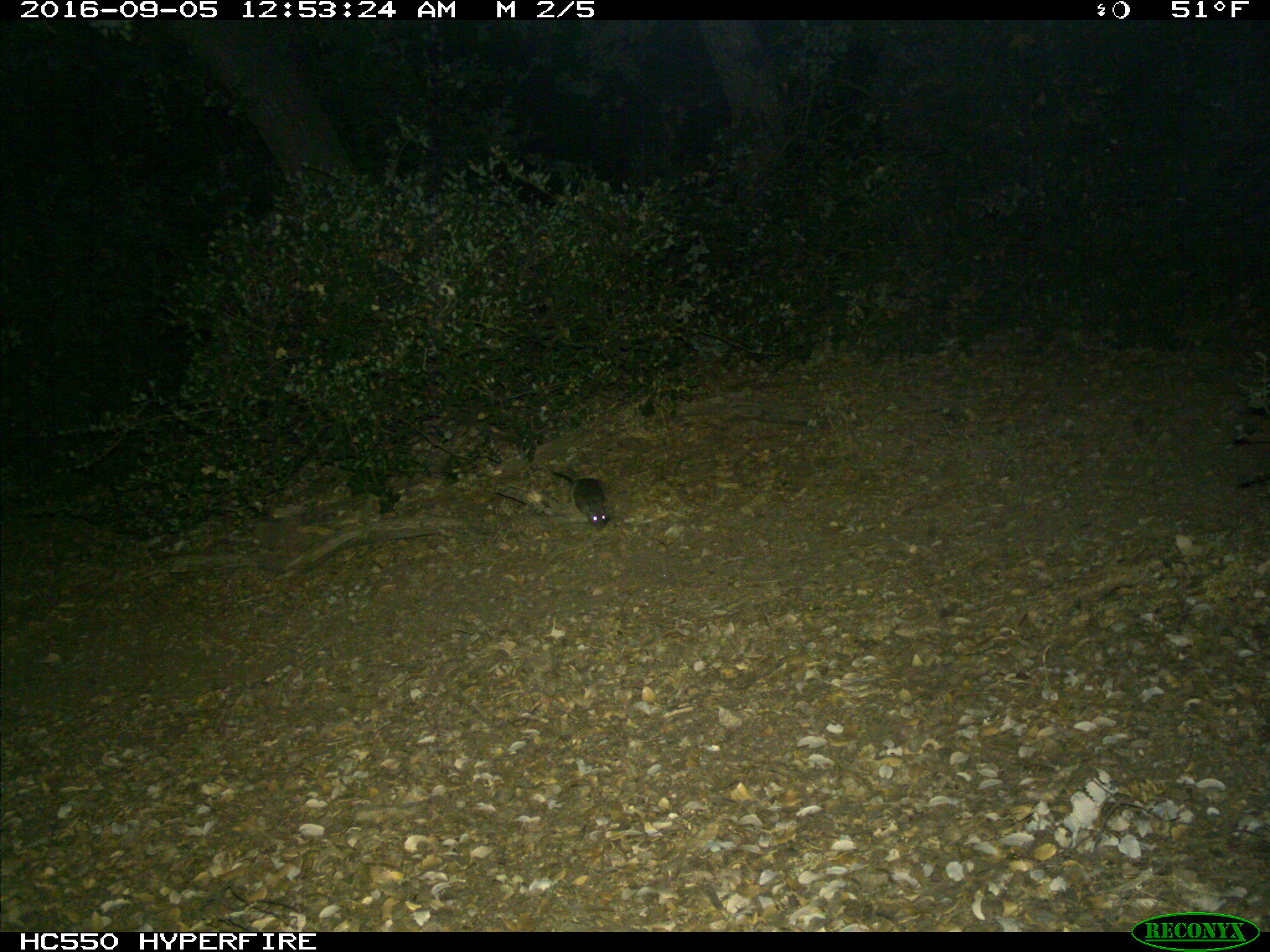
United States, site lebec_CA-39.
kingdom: Animalia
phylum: Chordata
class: Mammalia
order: Rodentia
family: Cricetidae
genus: Neotoma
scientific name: Neotoma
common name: pack rat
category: unidentified pack rat